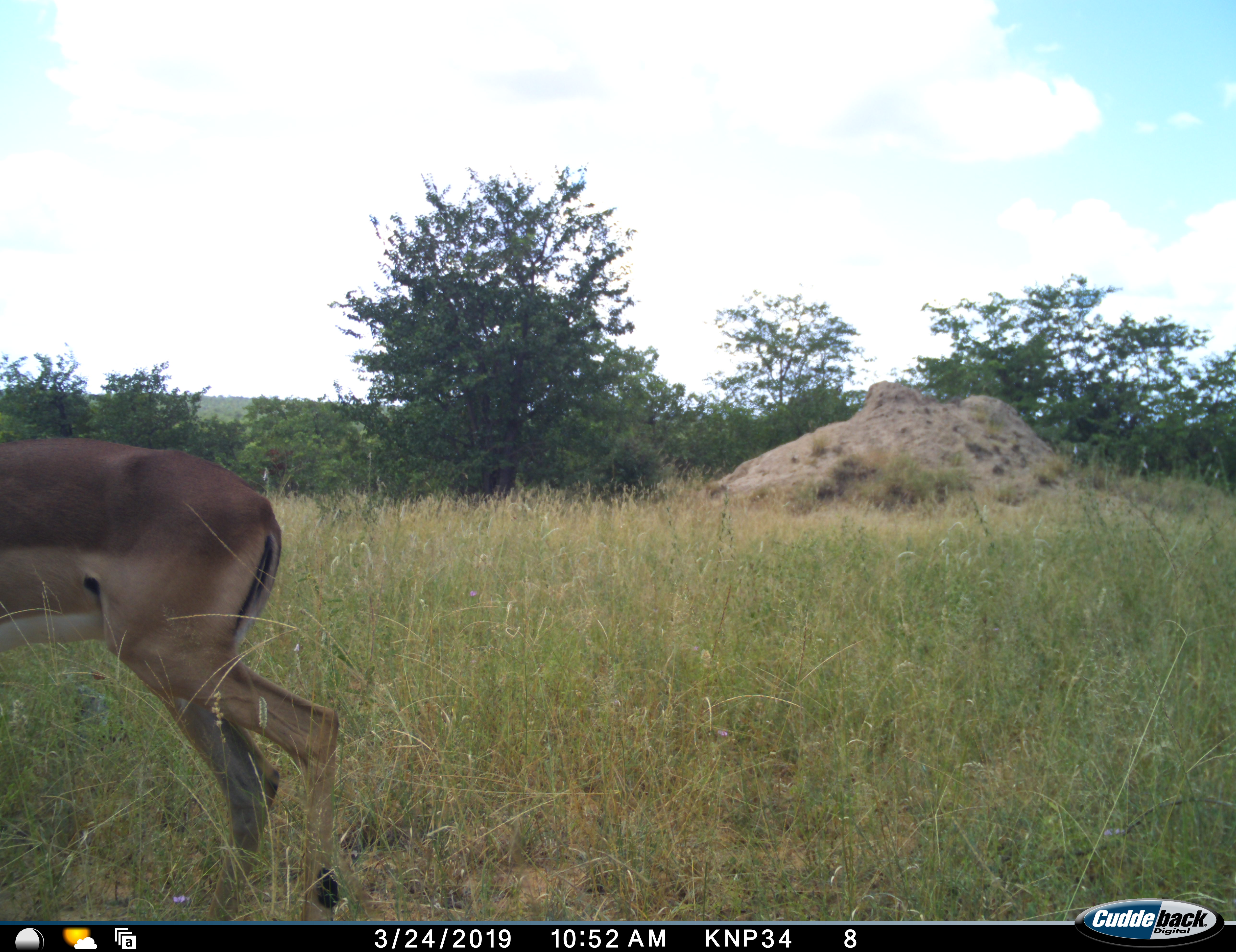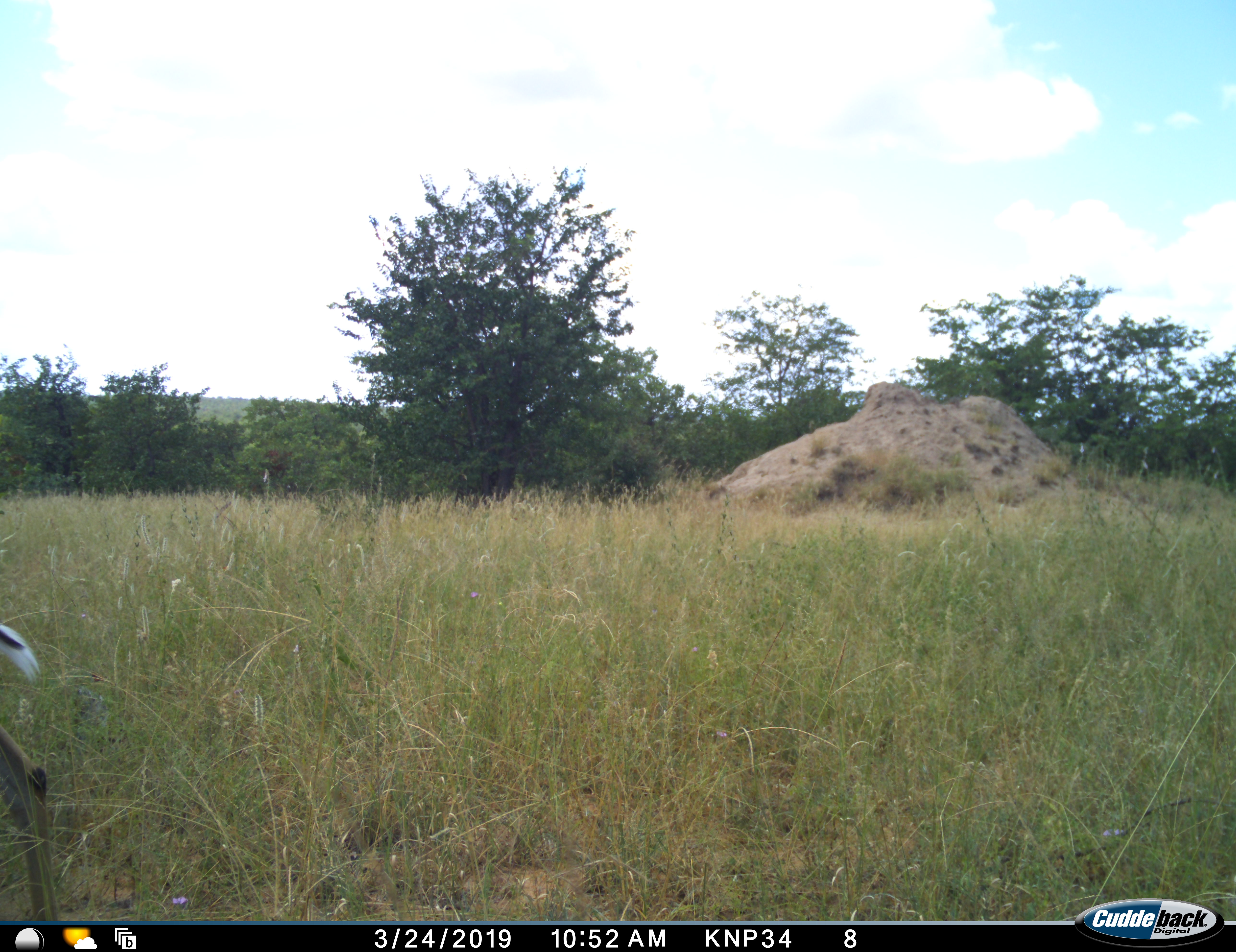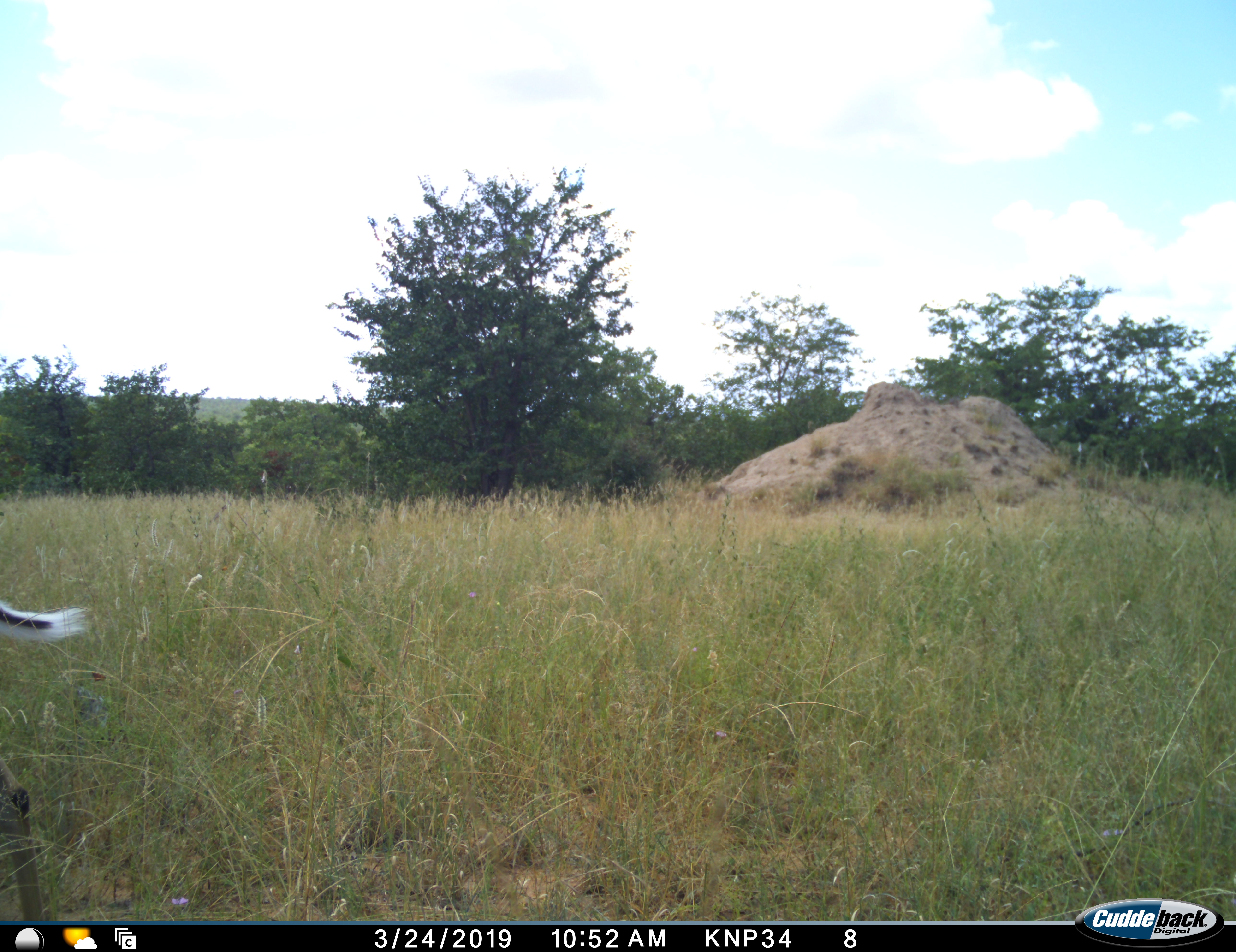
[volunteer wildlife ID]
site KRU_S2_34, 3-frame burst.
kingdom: Animalia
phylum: Chordata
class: Mammalia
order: Artiodactyla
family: Bovidae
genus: Aepyceros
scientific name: Aepyceros melampus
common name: impala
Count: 1.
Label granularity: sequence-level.